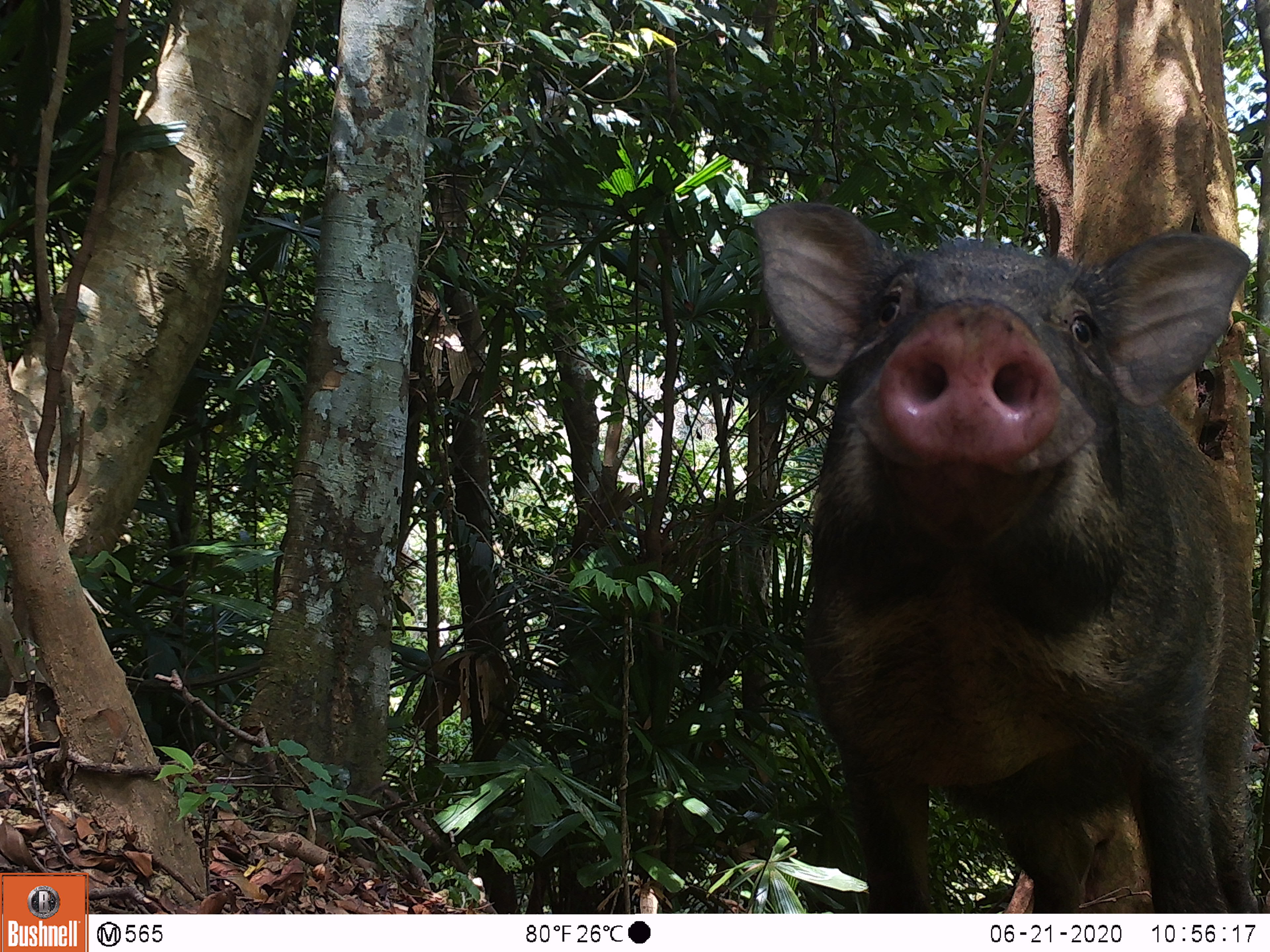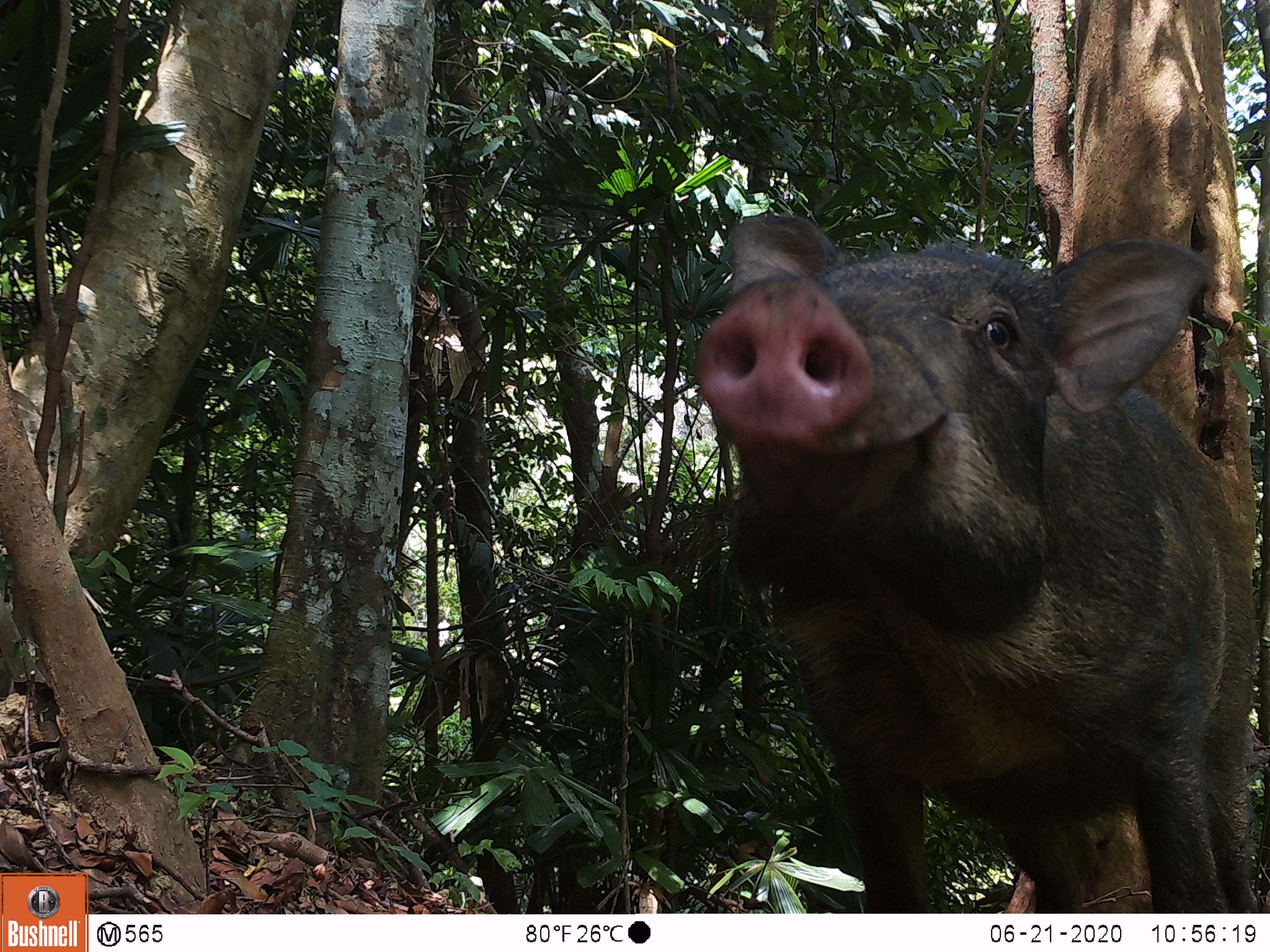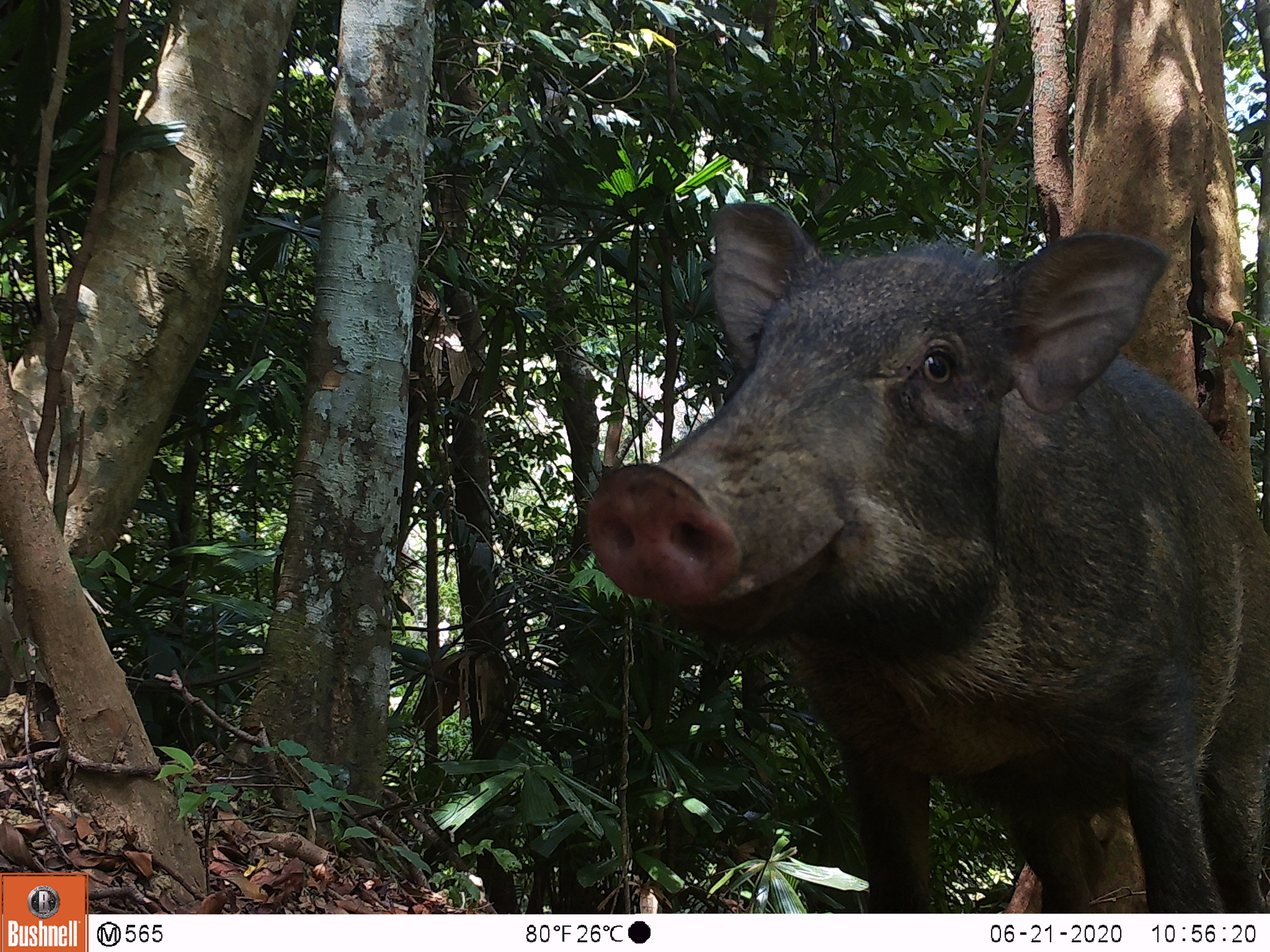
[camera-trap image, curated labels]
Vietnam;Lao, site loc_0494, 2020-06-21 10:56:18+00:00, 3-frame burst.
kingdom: Animalia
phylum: Chordata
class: Mammalia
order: Artiodactyla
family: Suidae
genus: Sus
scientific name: Sus scrofa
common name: eurasian wild pig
Eurasian wild pig (Sus scrofa). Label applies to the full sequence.